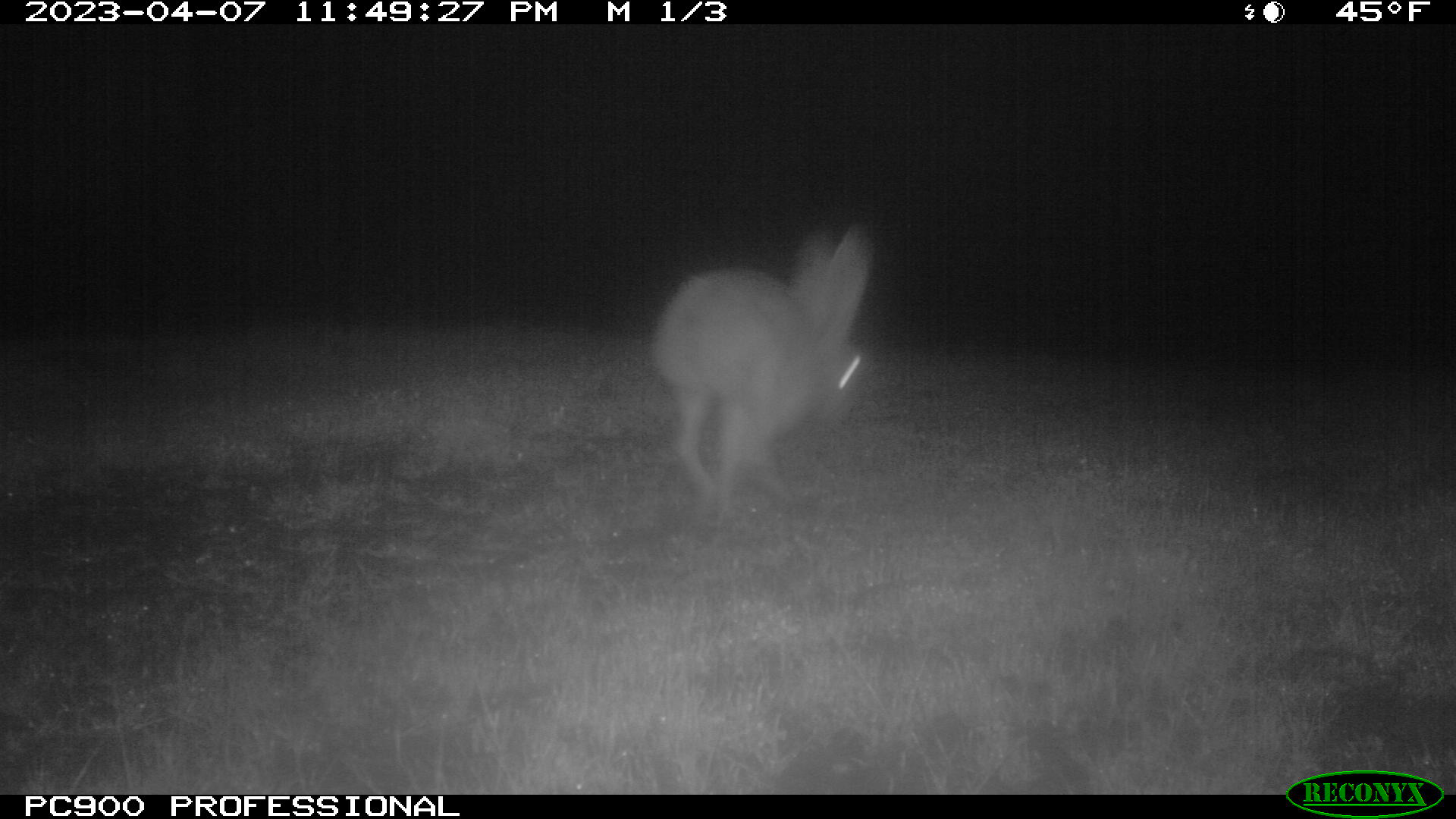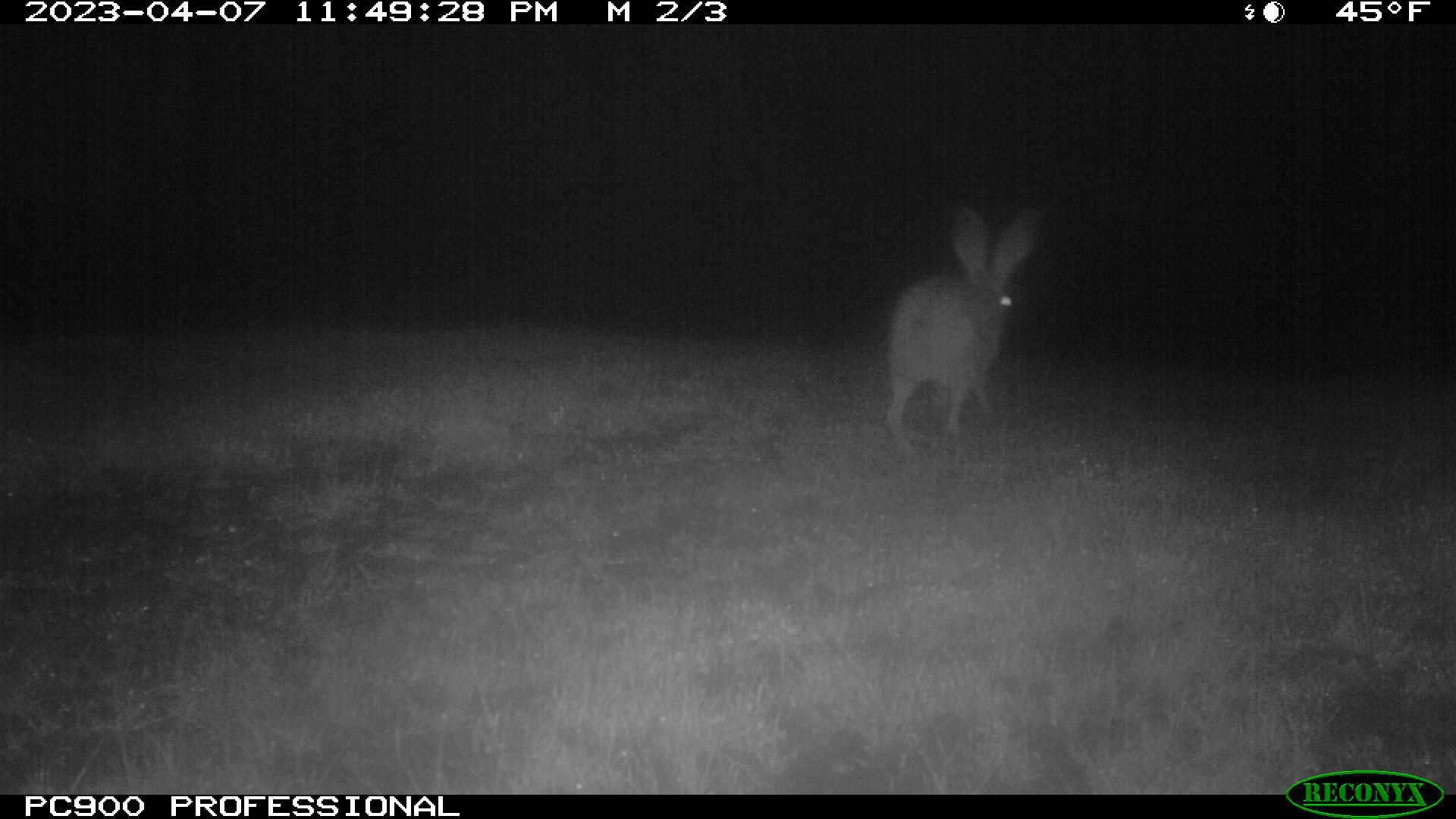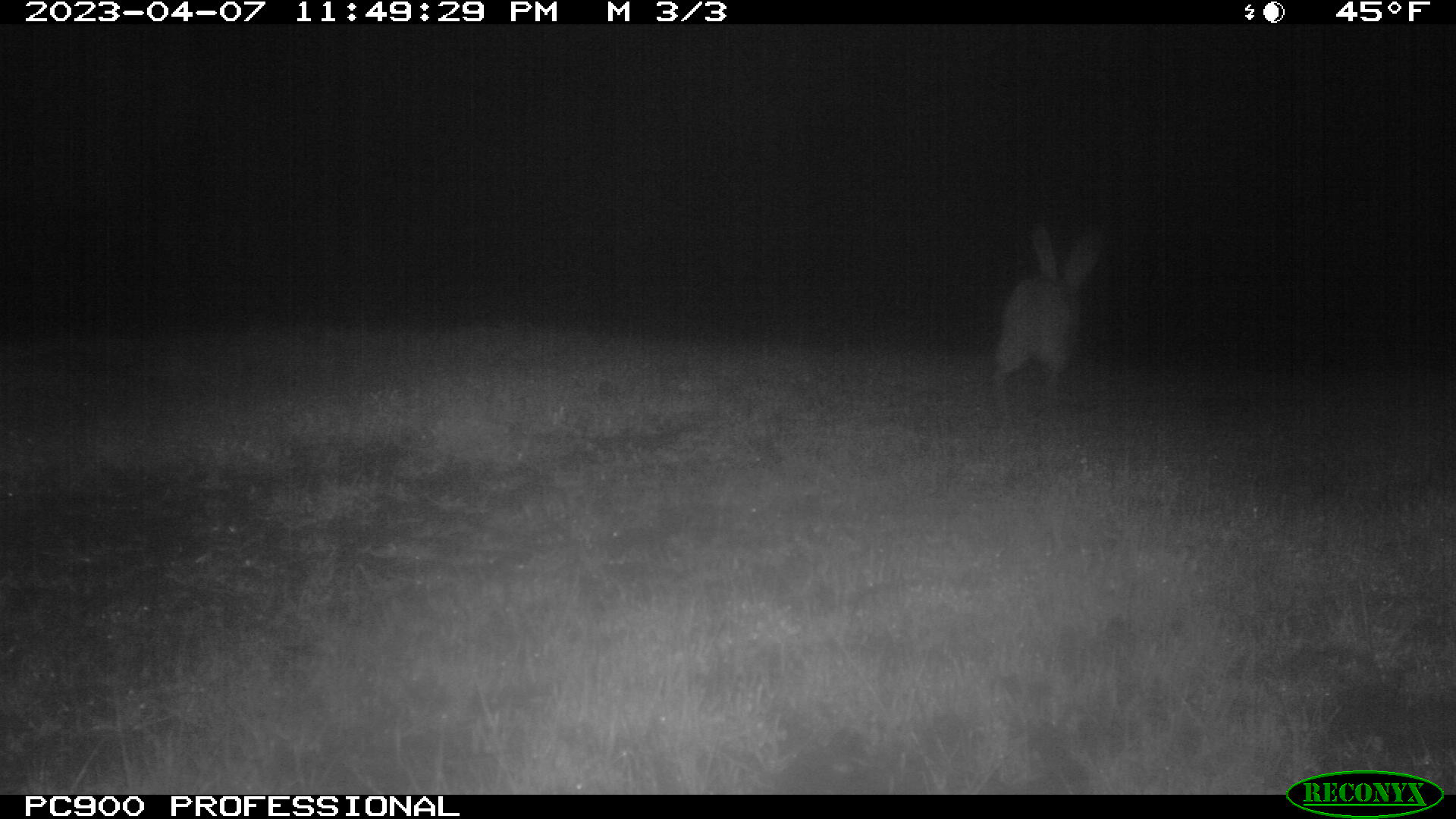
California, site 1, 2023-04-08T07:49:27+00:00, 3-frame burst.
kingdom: Animalia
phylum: Chordata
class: Mammalia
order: Lagomorpha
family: Leporidae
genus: Lepus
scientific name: Lepus californicus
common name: black-tailed jackrabbit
Black-tailed jackrabbit (Lepus californicus).